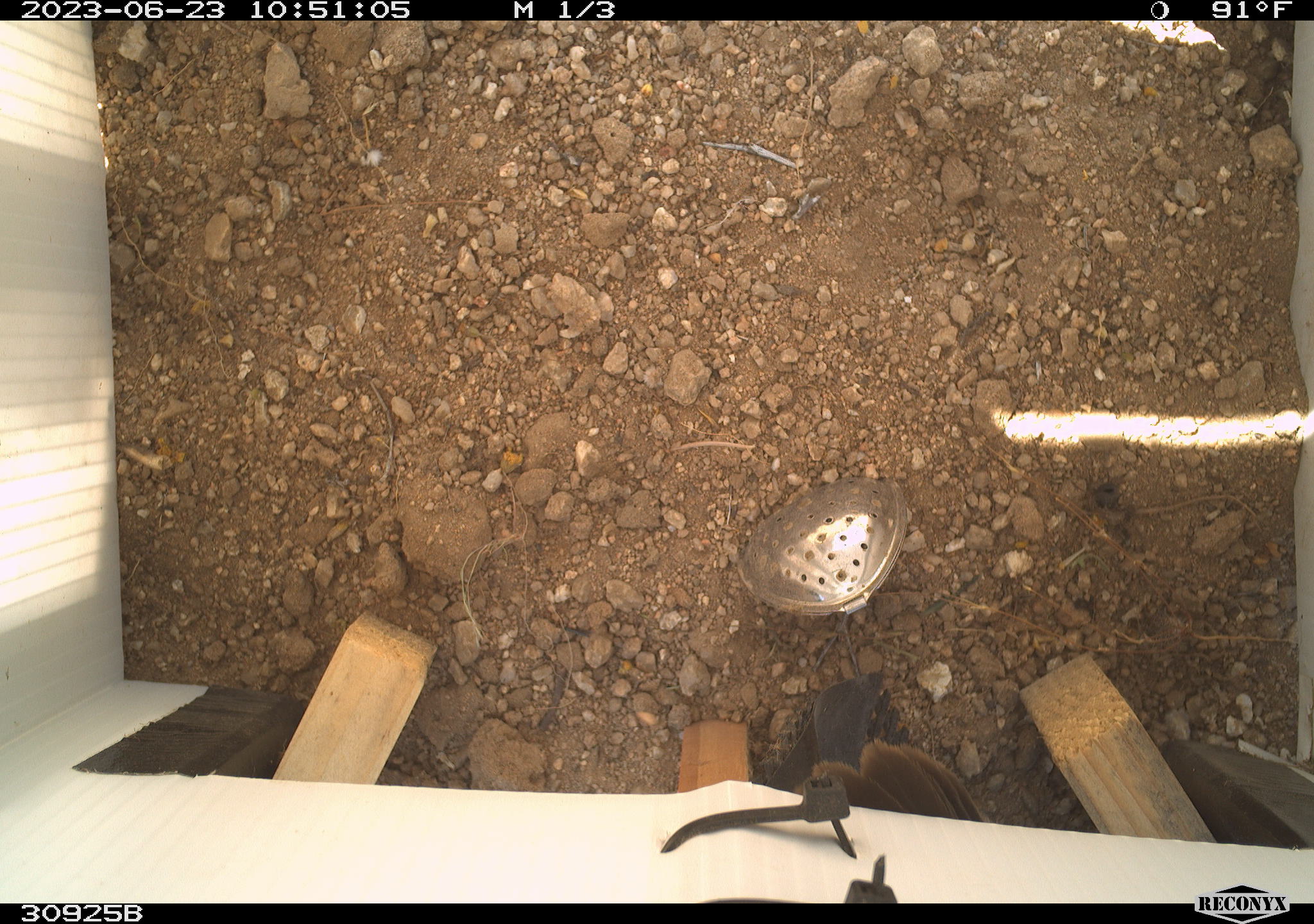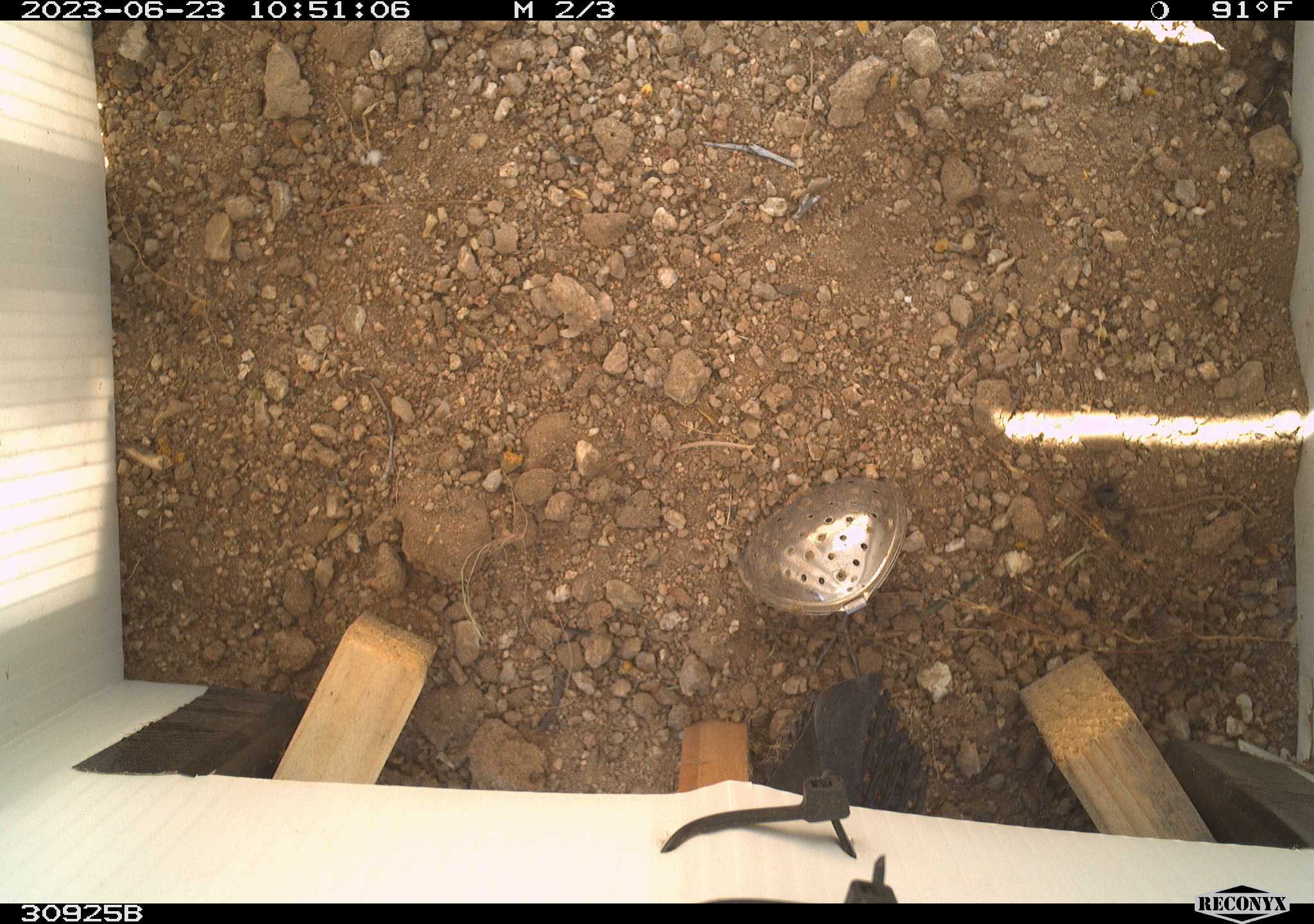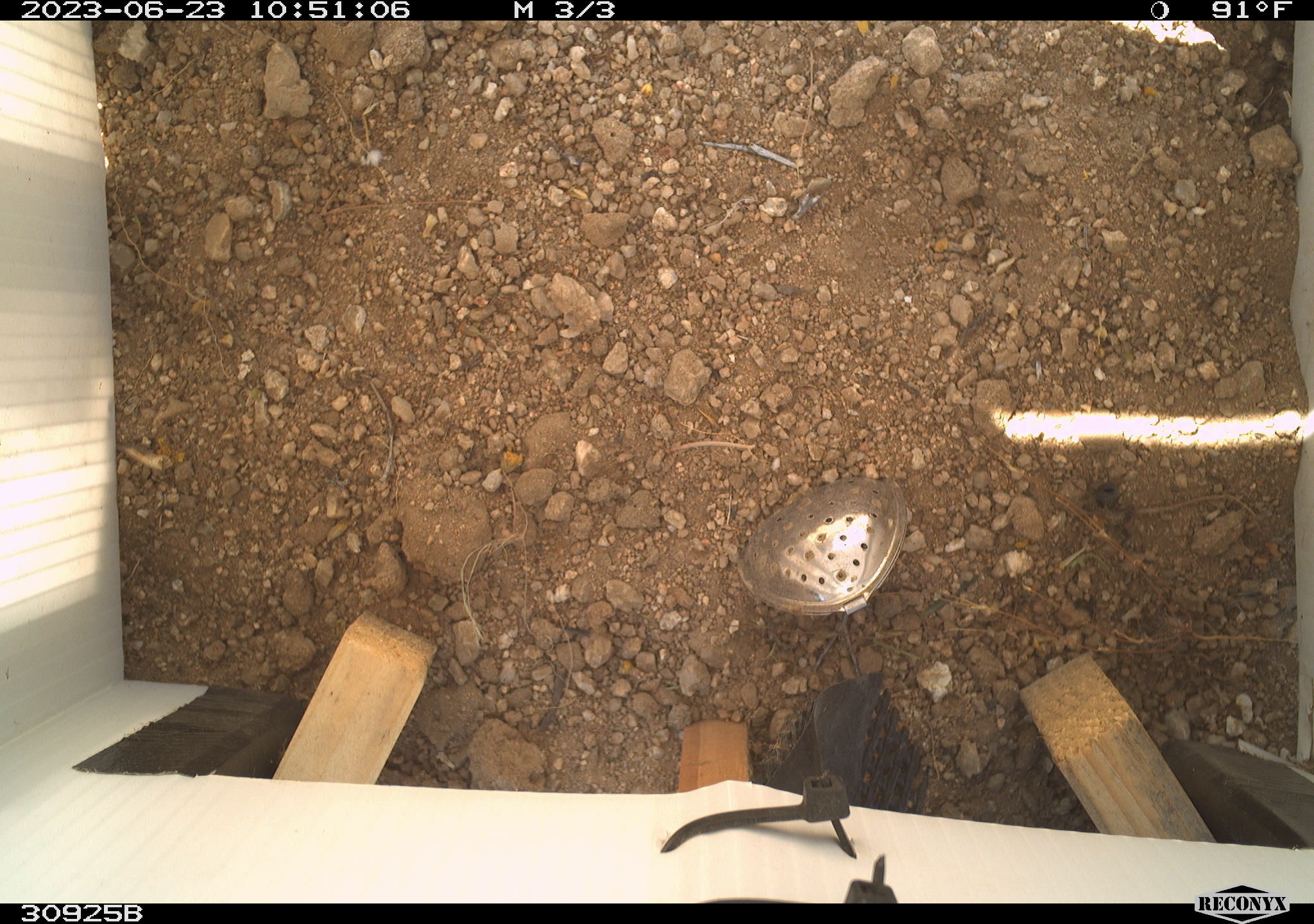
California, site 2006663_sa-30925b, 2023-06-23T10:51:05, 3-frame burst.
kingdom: Animalia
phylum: Chordata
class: Aves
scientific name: Aves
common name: bird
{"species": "bird (Aves)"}